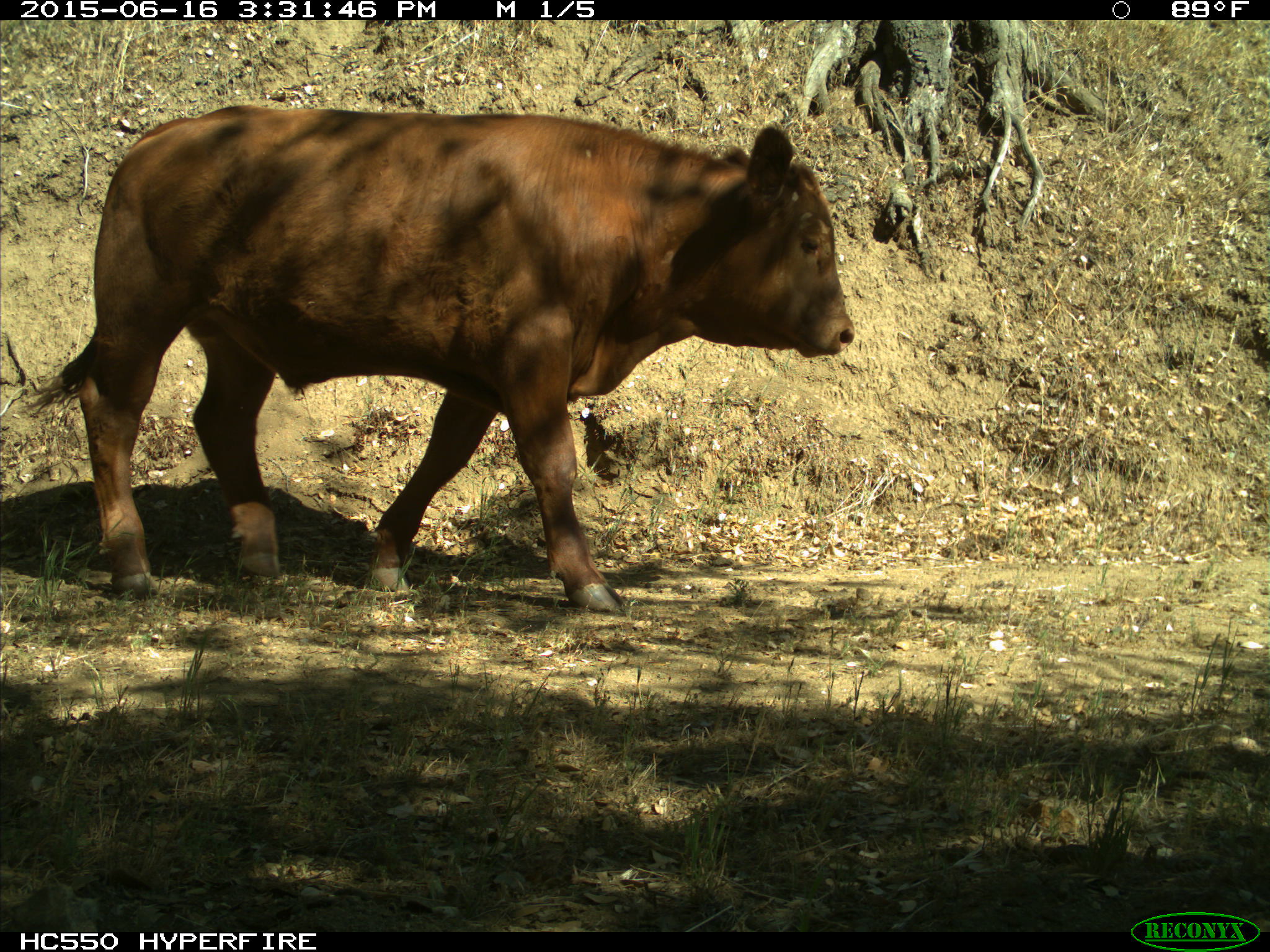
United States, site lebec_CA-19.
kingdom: Animalia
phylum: Chordata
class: Mammalia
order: Artiodactyla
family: Bovidae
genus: Bos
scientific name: Bos taurus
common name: domestic cow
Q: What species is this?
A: Bos taurus (domestic cow).